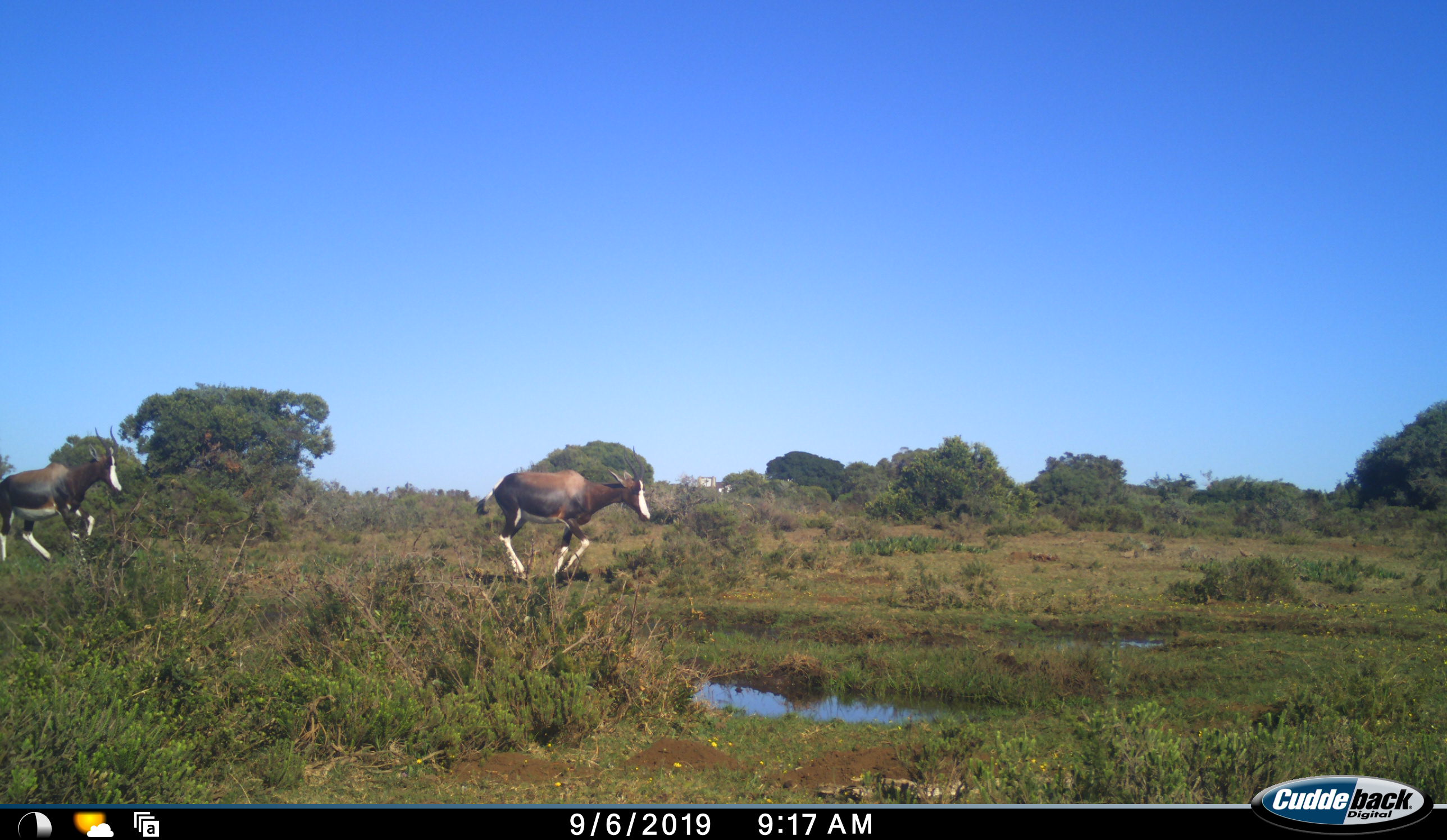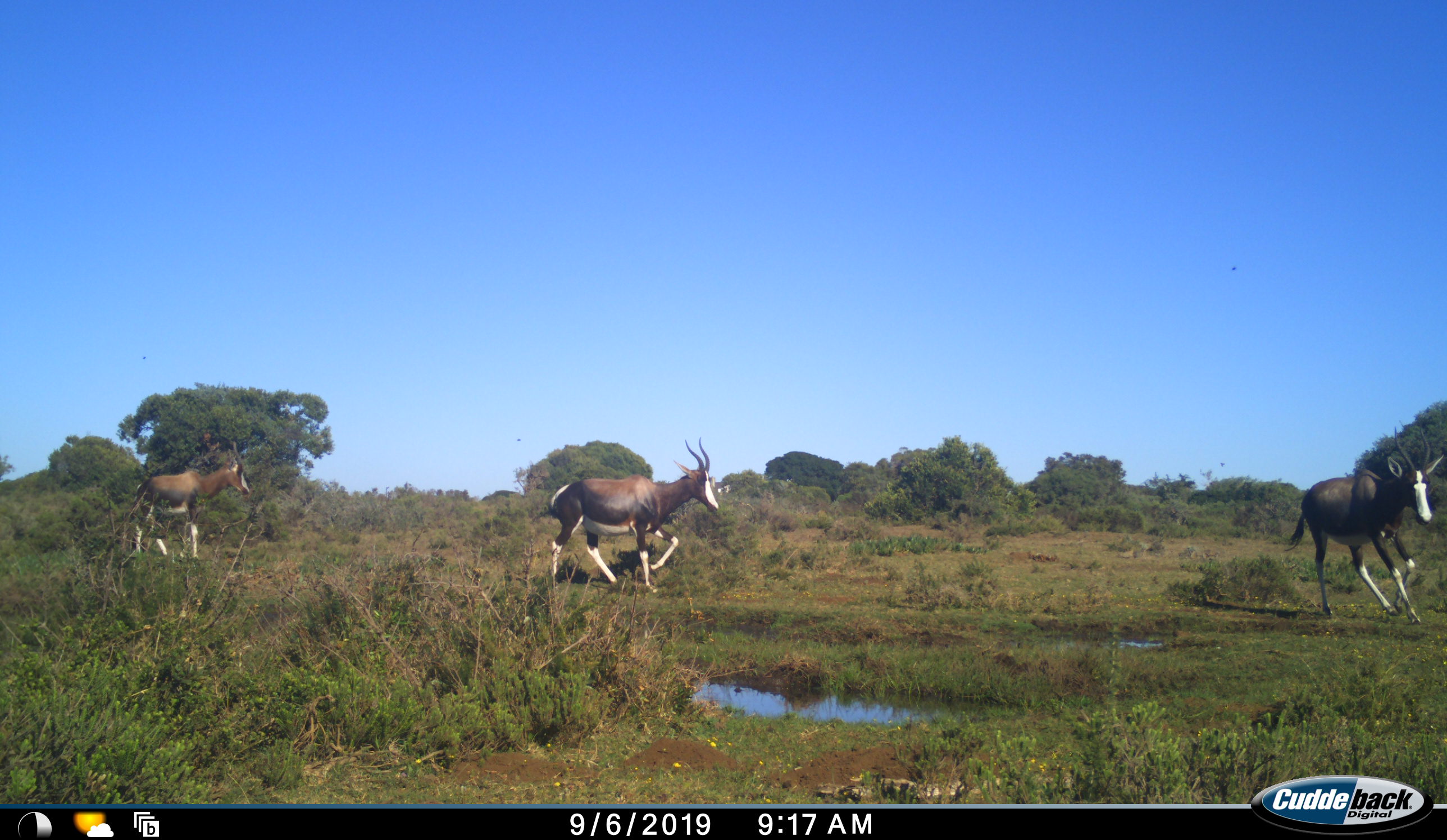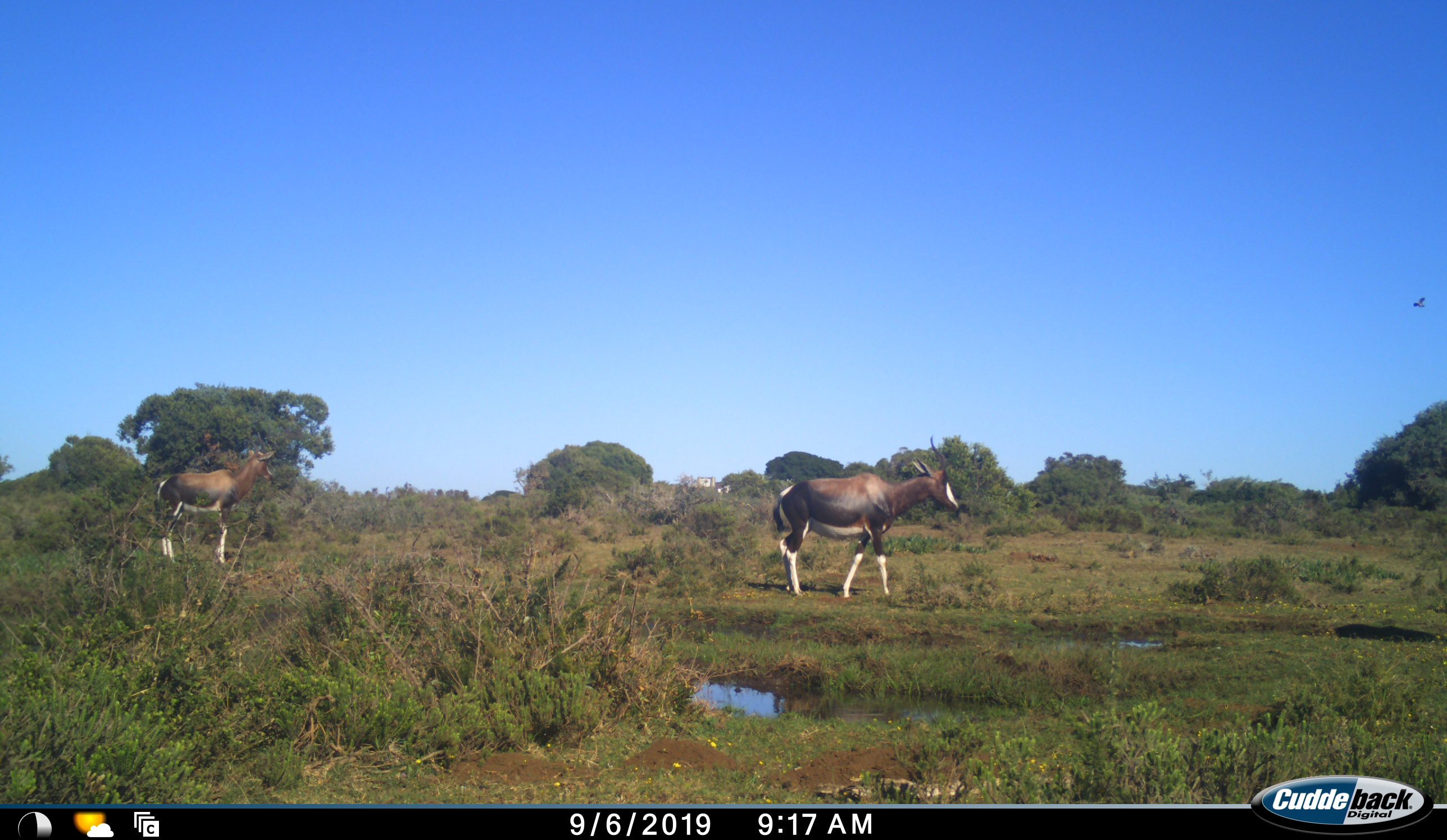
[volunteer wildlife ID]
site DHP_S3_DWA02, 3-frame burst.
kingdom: Animalia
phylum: Chordata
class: Mammalia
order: Artiodactyla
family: Bovidae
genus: Damaliscus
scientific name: Damaliscus pygargus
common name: bontebok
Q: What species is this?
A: Bontebok (Damaliscus pygargus).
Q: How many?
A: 3.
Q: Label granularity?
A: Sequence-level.